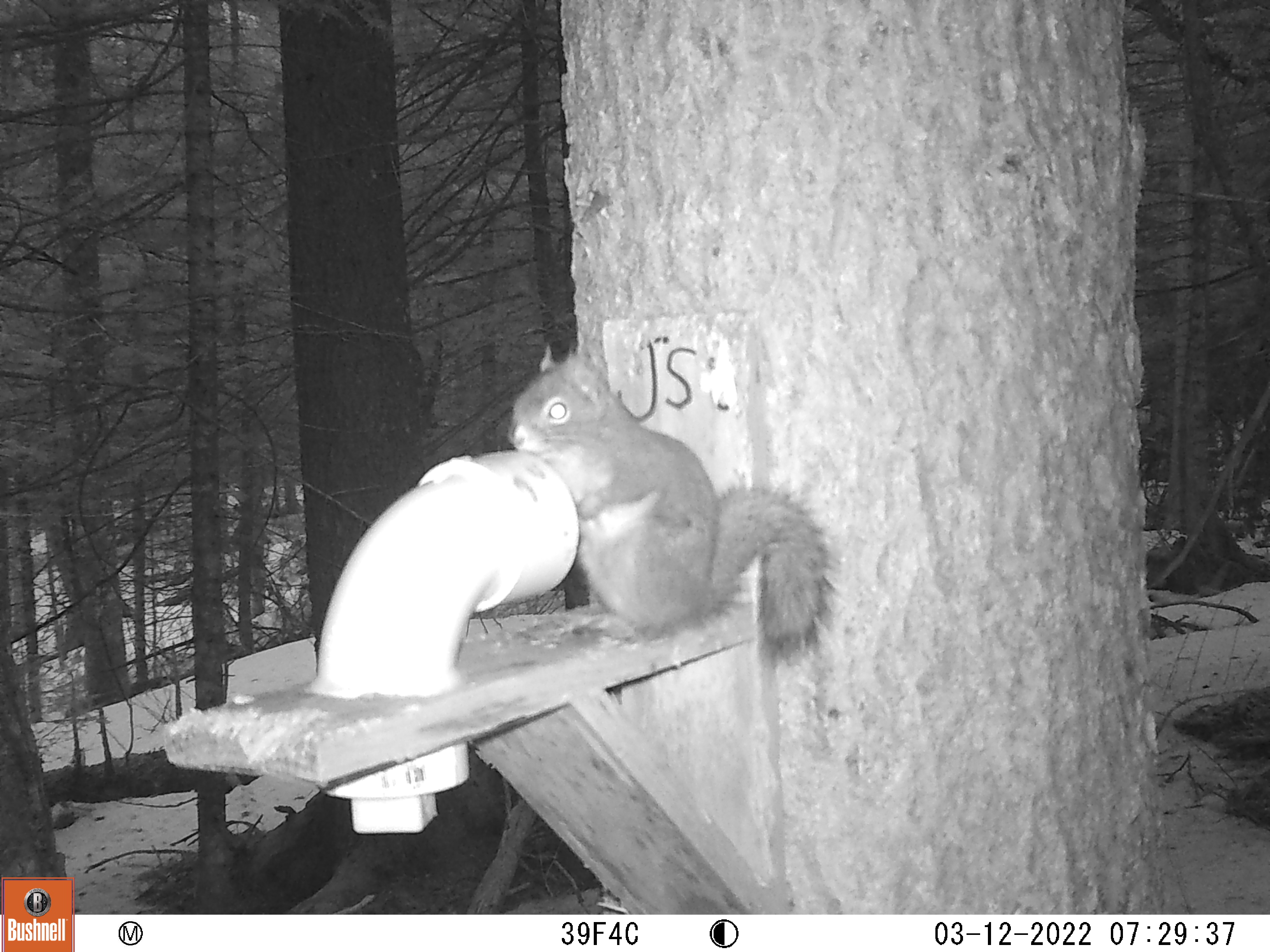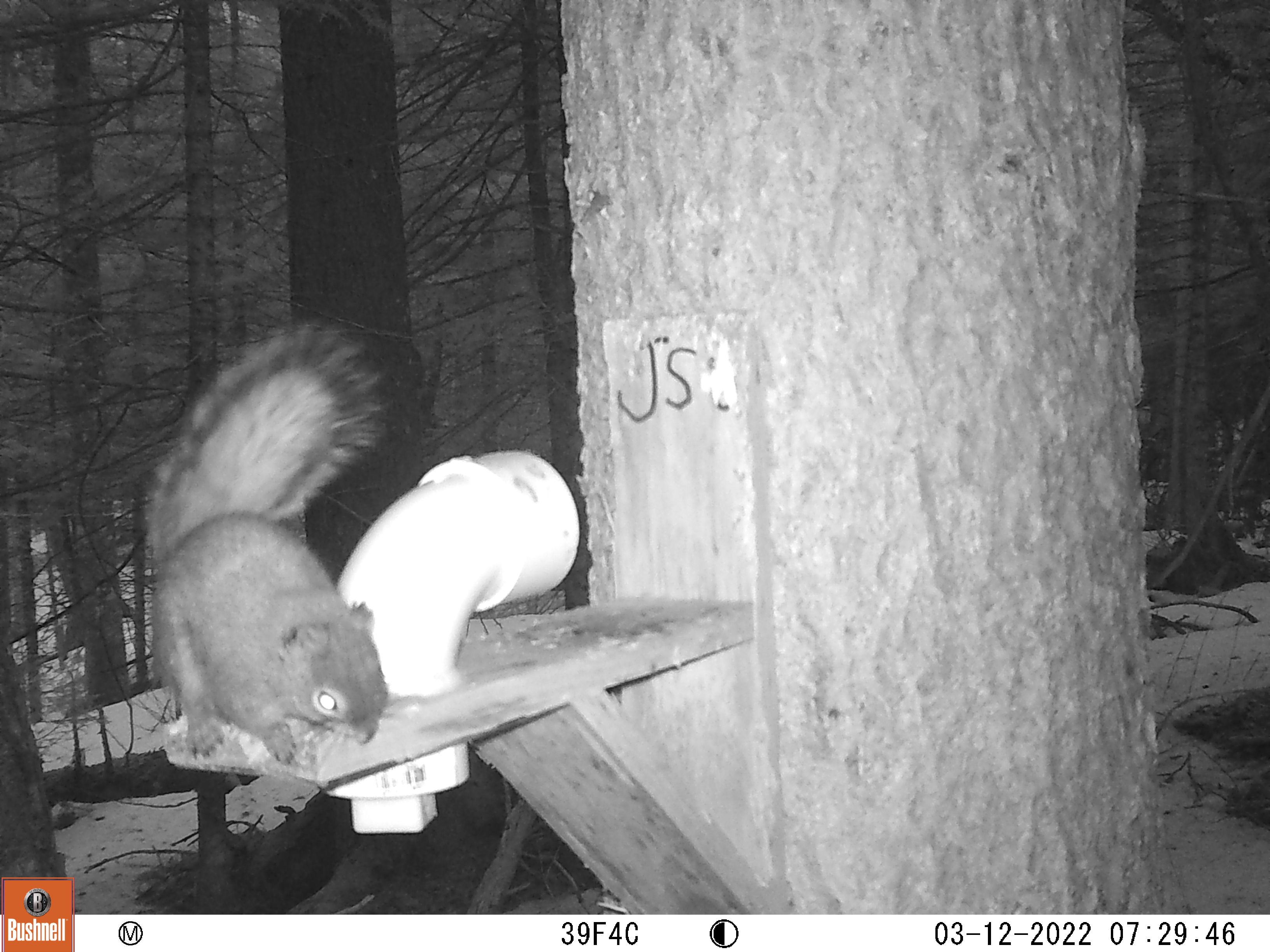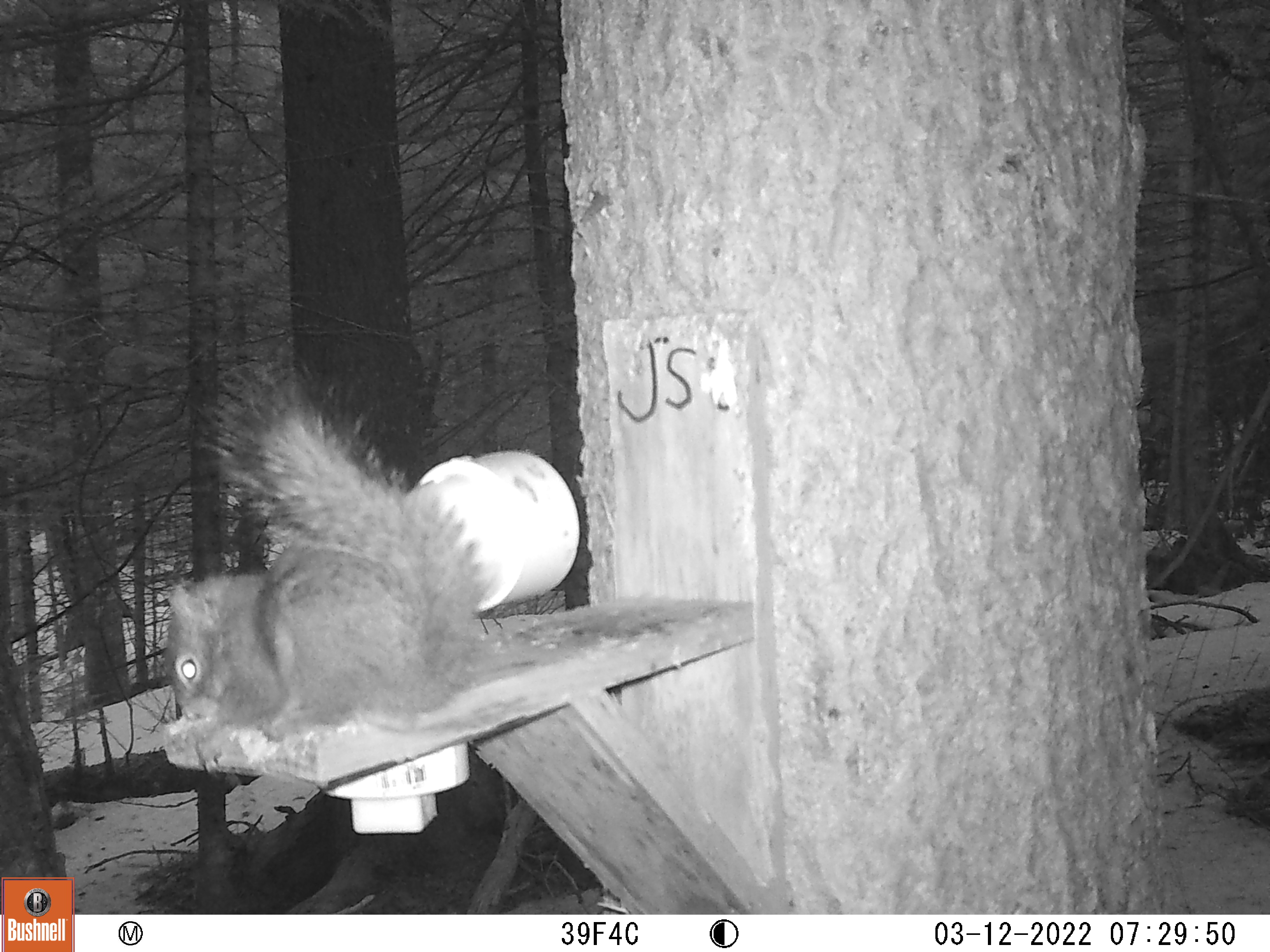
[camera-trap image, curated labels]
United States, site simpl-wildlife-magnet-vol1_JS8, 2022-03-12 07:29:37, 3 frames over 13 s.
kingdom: Animalia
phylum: Chordata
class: Mammalia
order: Rodentia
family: Sciuridae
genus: Tamiasciurus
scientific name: Tamiasciurus hudsonicus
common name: red squirrel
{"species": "red squirrel (Tamiasciurus hudsonicus)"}